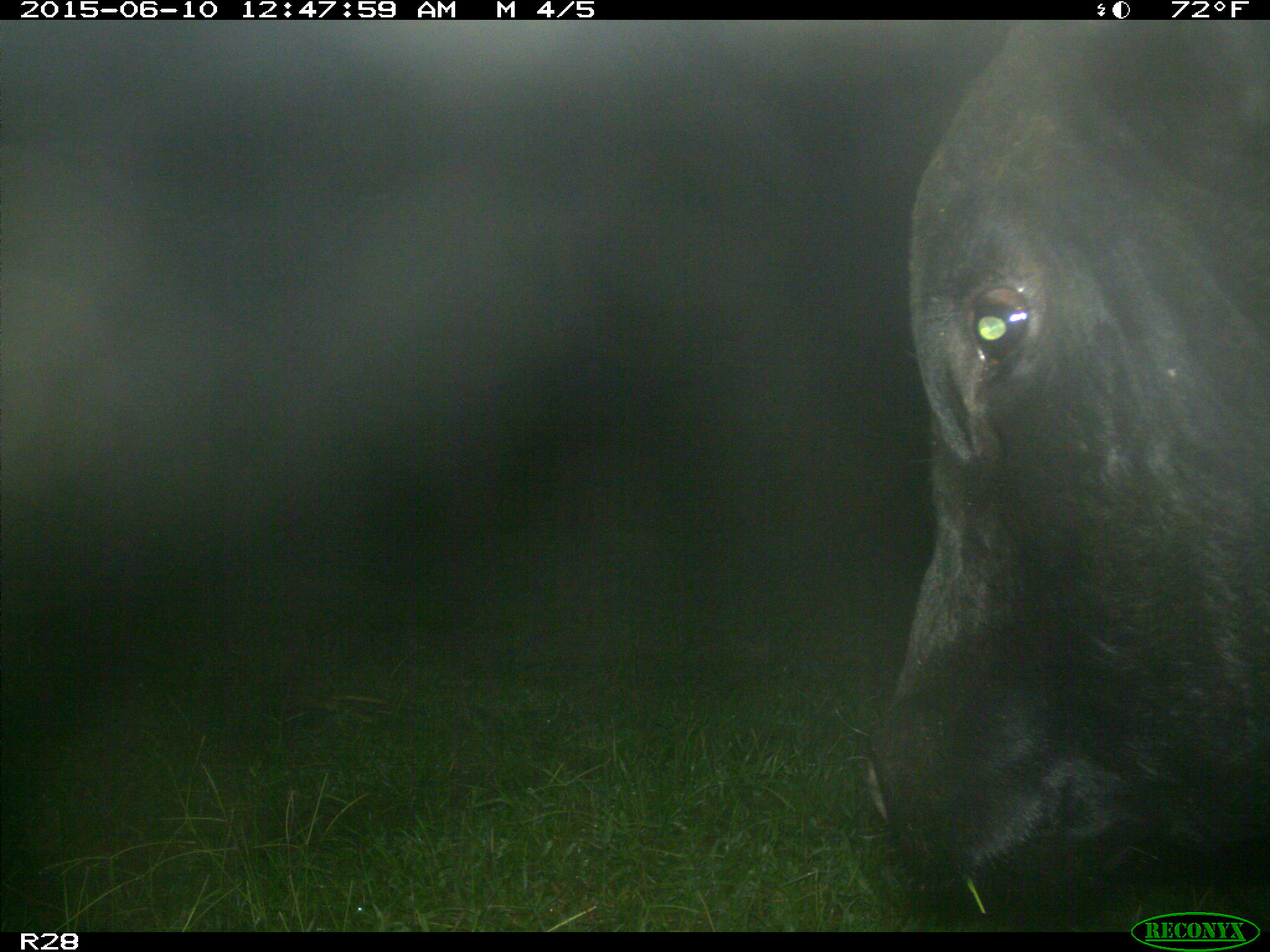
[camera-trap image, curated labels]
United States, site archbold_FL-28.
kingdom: Animalia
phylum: Chordata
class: Mammalia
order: Artiodactyla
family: Bovidae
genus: Bos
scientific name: Bos taurus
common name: domestic cow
Bos taurus (domestic cow).